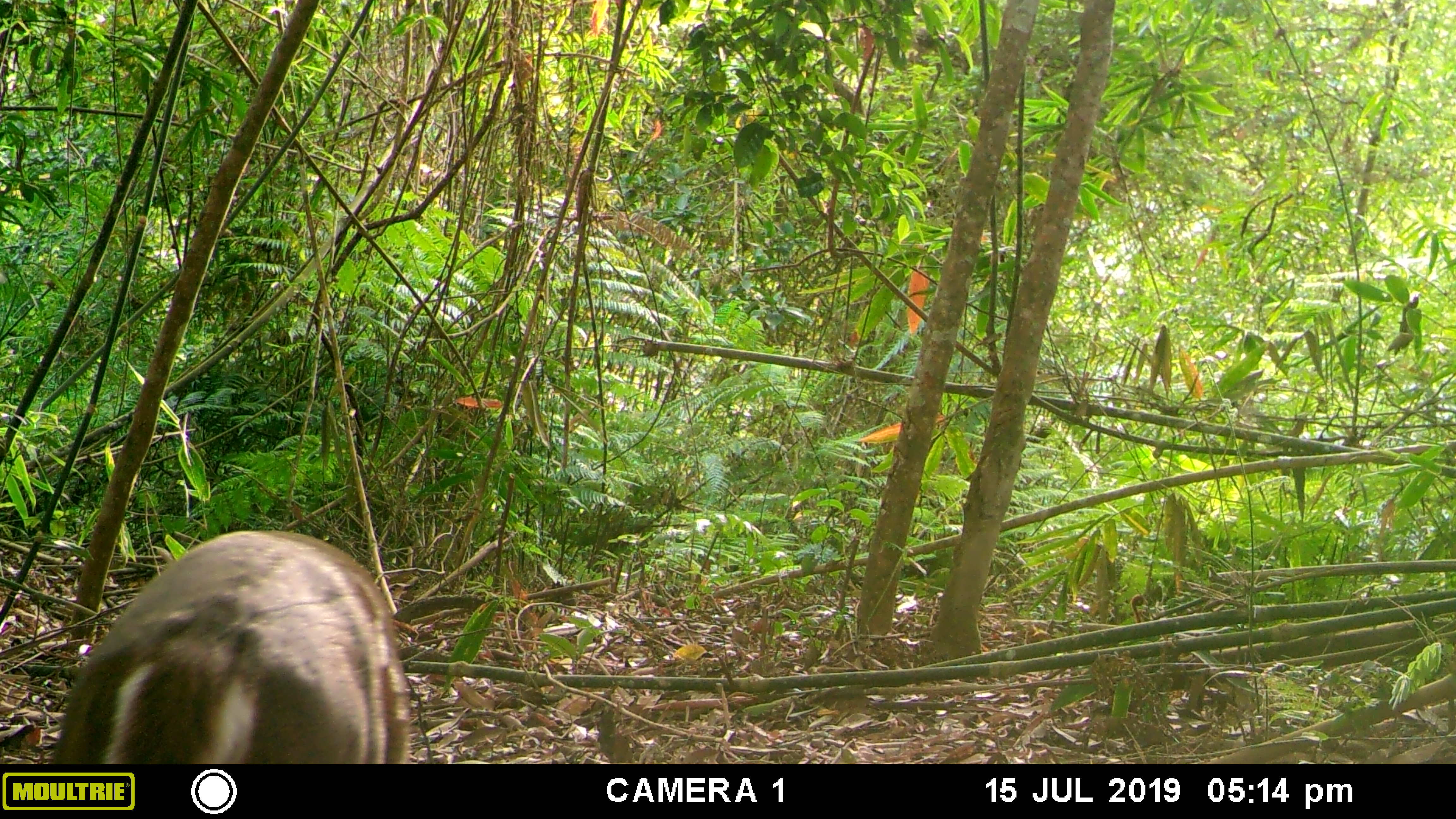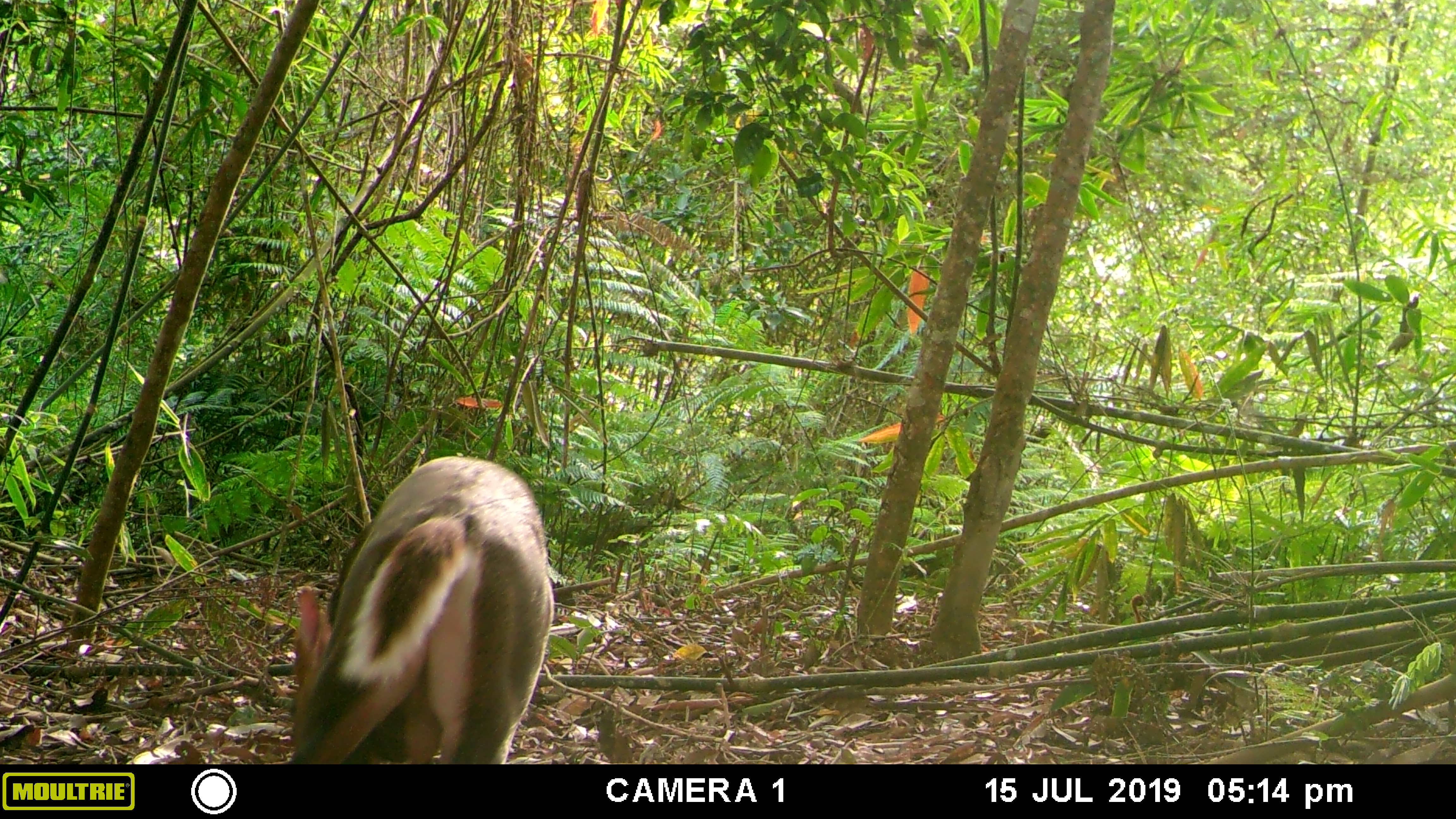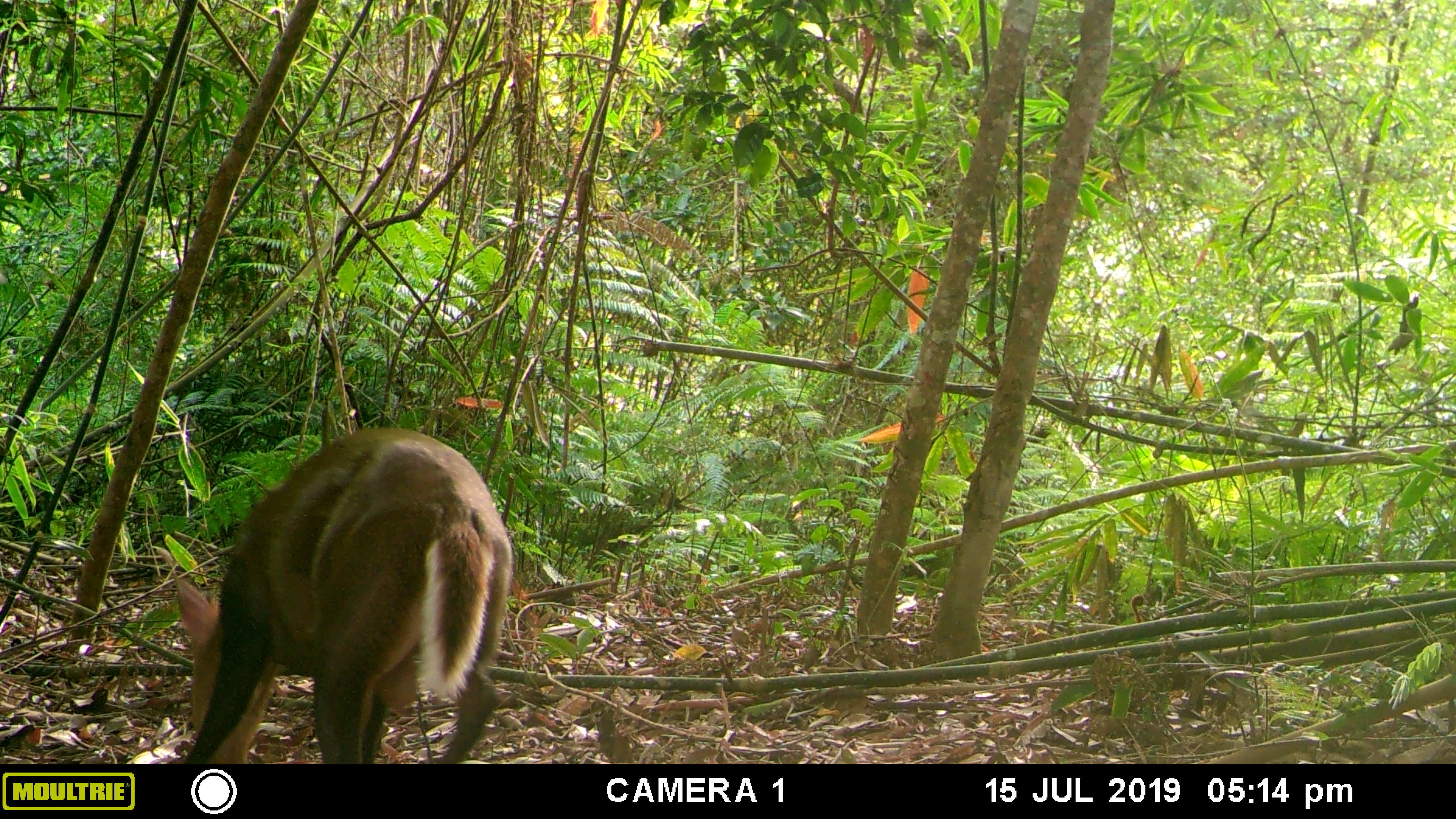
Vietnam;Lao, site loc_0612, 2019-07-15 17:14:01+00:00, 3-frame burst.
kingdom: Animalia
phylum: Chordata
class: Mammalia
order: Artiodactyla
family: Cervidae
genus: Muntiacus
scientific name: Muntiacus rooseveltorum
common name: roosevelt's muntjac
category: roosevelts muntjac group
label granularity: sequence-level